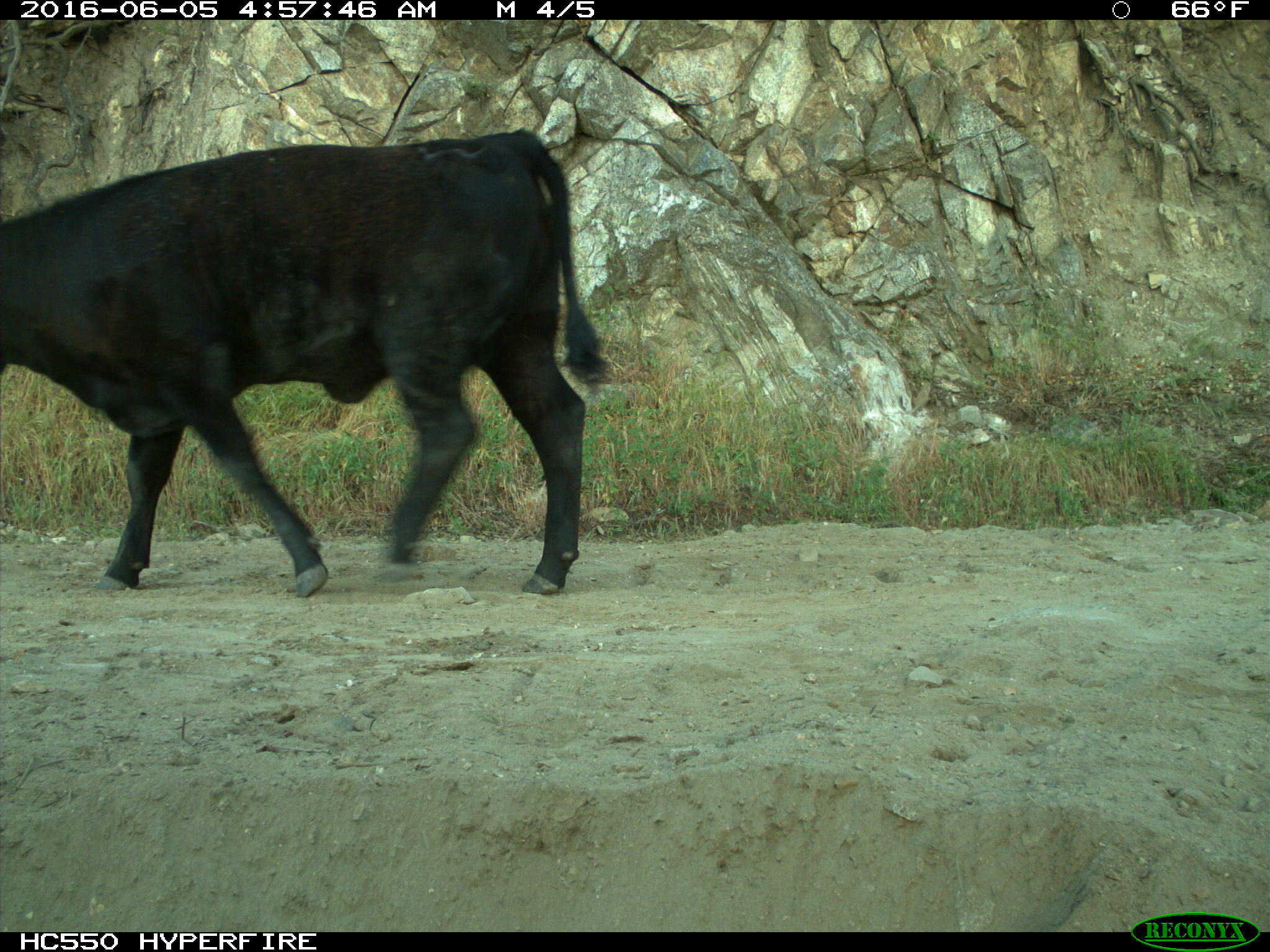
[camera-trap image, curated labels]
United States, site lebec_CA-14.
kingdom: Animalia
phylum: Chordata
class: Mammalia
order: Artiodactyla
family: Bovidae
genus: Bos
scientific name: Bos taurus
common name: domestic cow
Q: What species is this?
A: Bos taurus (domestic cow).